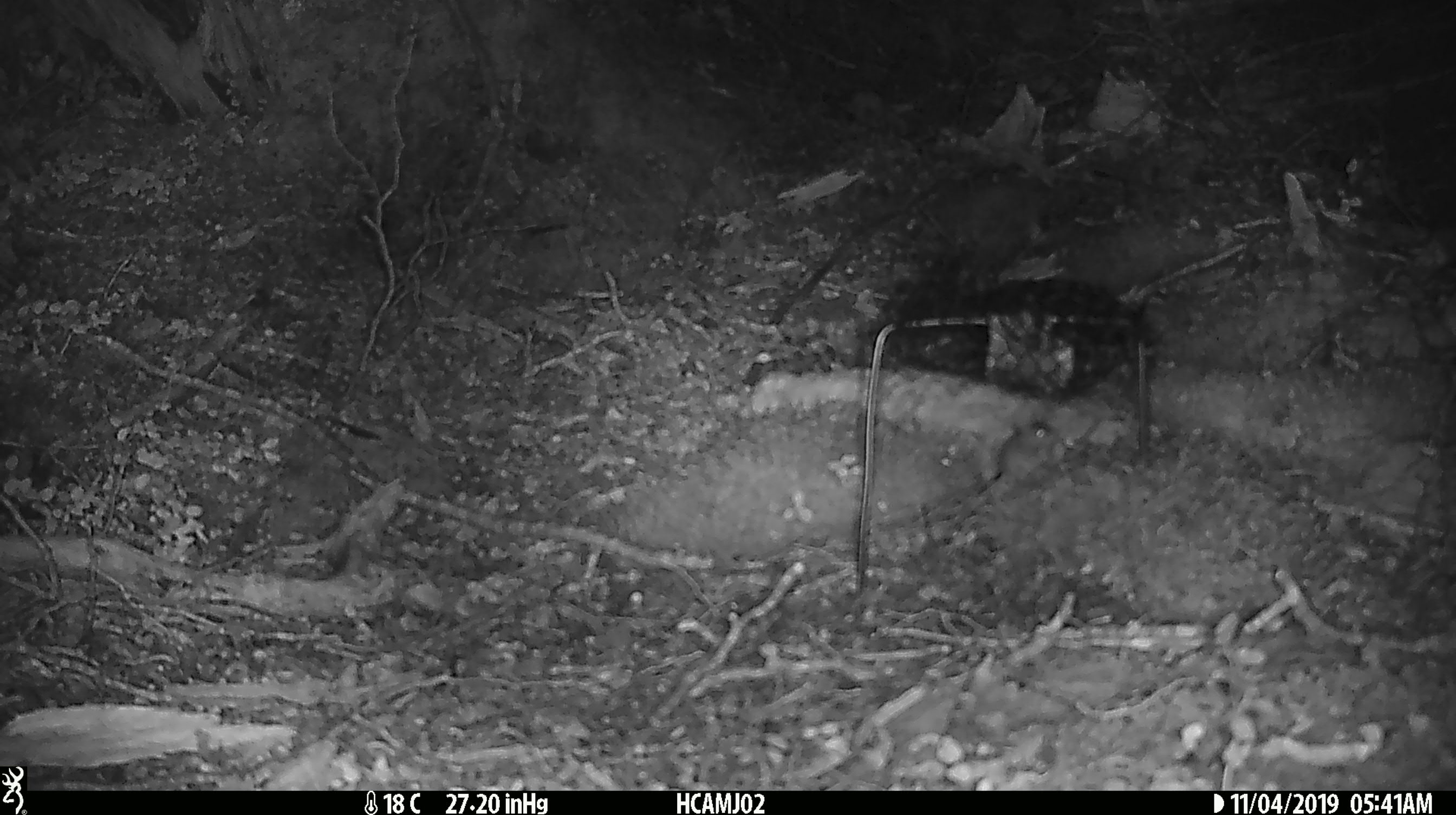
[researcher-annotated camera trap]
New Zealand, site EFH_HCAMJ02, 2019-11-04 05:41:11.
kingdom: Animalia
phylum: Chordata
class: Mammalia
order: Rodentia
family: Muridae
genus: Mus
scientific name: Mus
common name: mouse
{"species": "mouse (Mus)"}